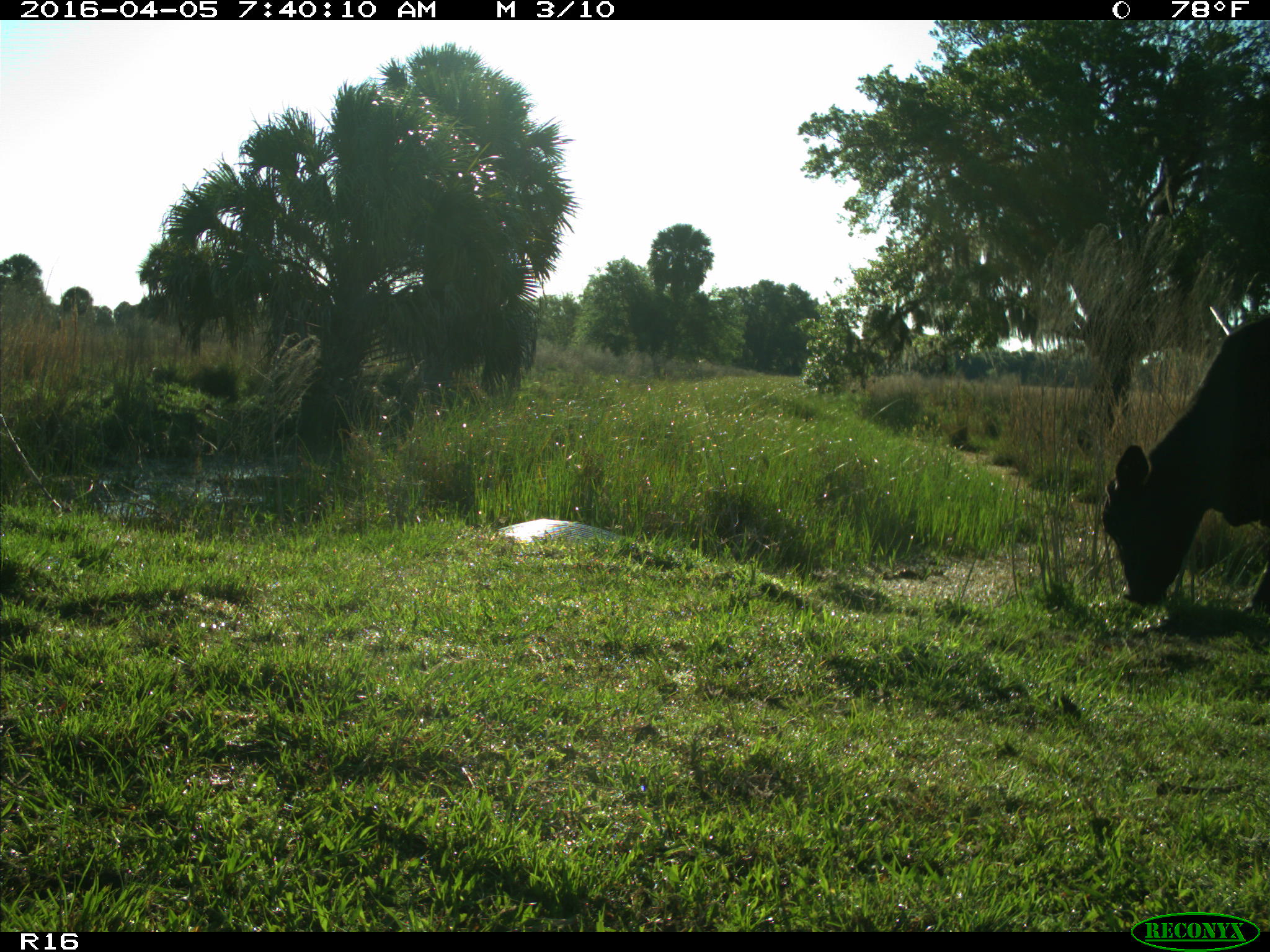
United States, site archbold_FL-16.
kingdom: Animalia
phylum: Chordata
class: Mammalia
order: Artiodactyla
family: Bovidae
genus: Bos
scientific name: Bos taurus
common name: domestic cow